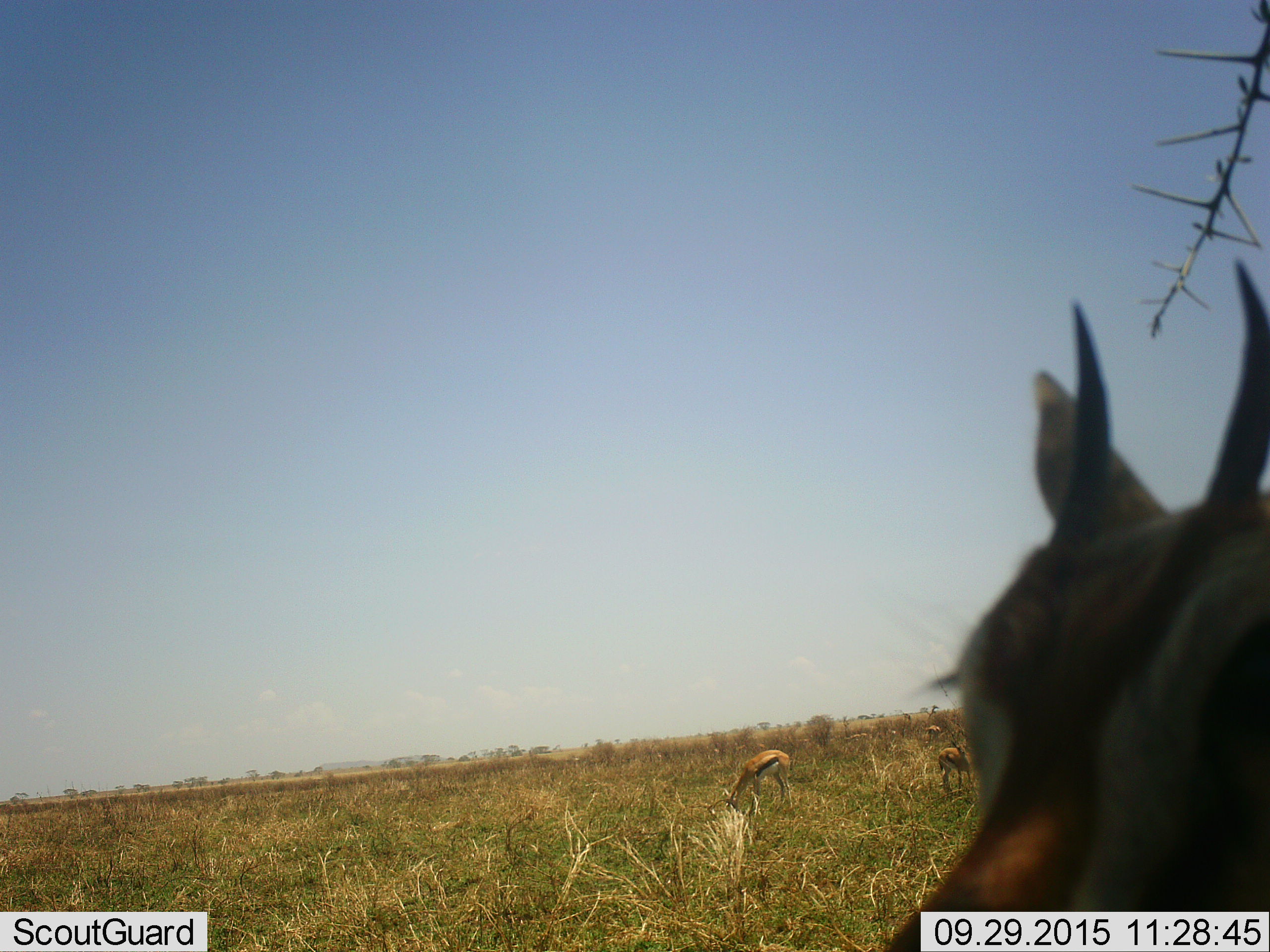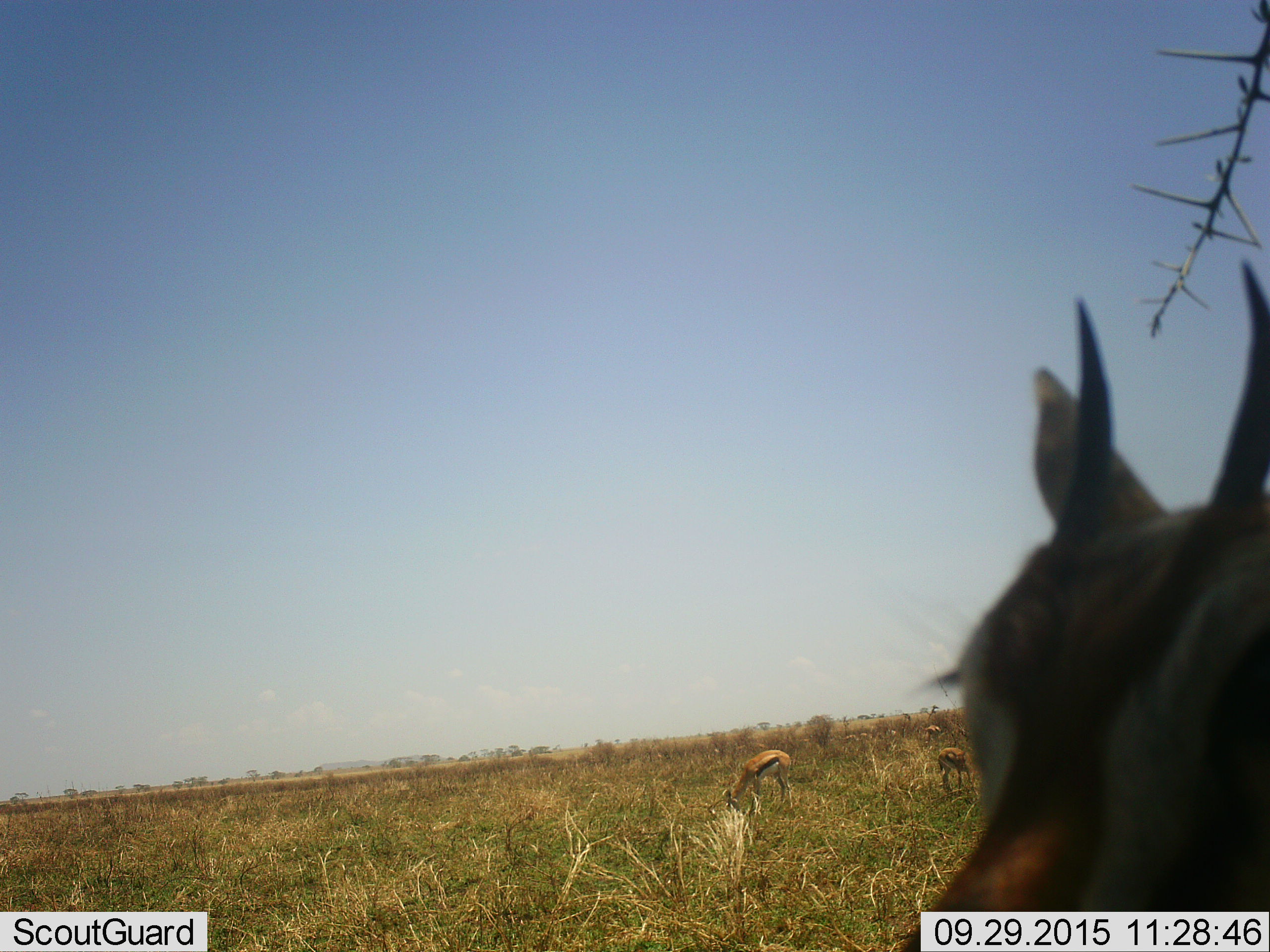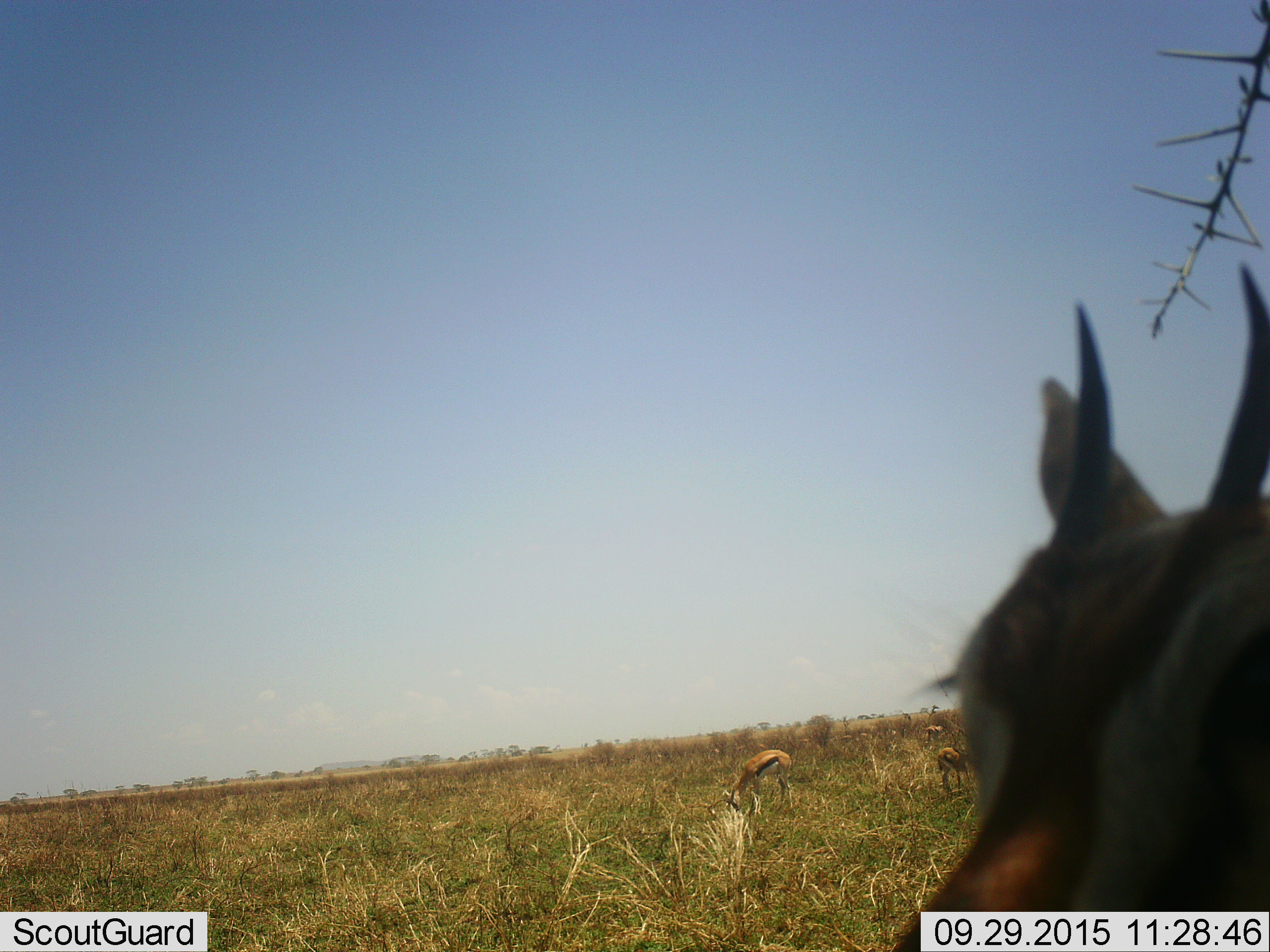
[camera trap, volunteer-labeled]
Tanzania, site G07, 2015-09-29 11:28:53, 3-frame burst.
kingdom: Animalia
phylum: Chordata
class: Mammalia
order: Artiodactyla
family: Bovidae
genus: Eudorcas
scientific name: Eudorcas thomsonii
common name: thomson's gazelle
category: gazellethomsons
Gazellethomsons (thomson's gazelle) (Eudorcas thomsonii), count 4. Behavior (volunteer vote fractions): standing 75%, resting 0%, moving 25%, interacting 0%. Young present (vote fraction): 12%. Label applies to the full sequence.